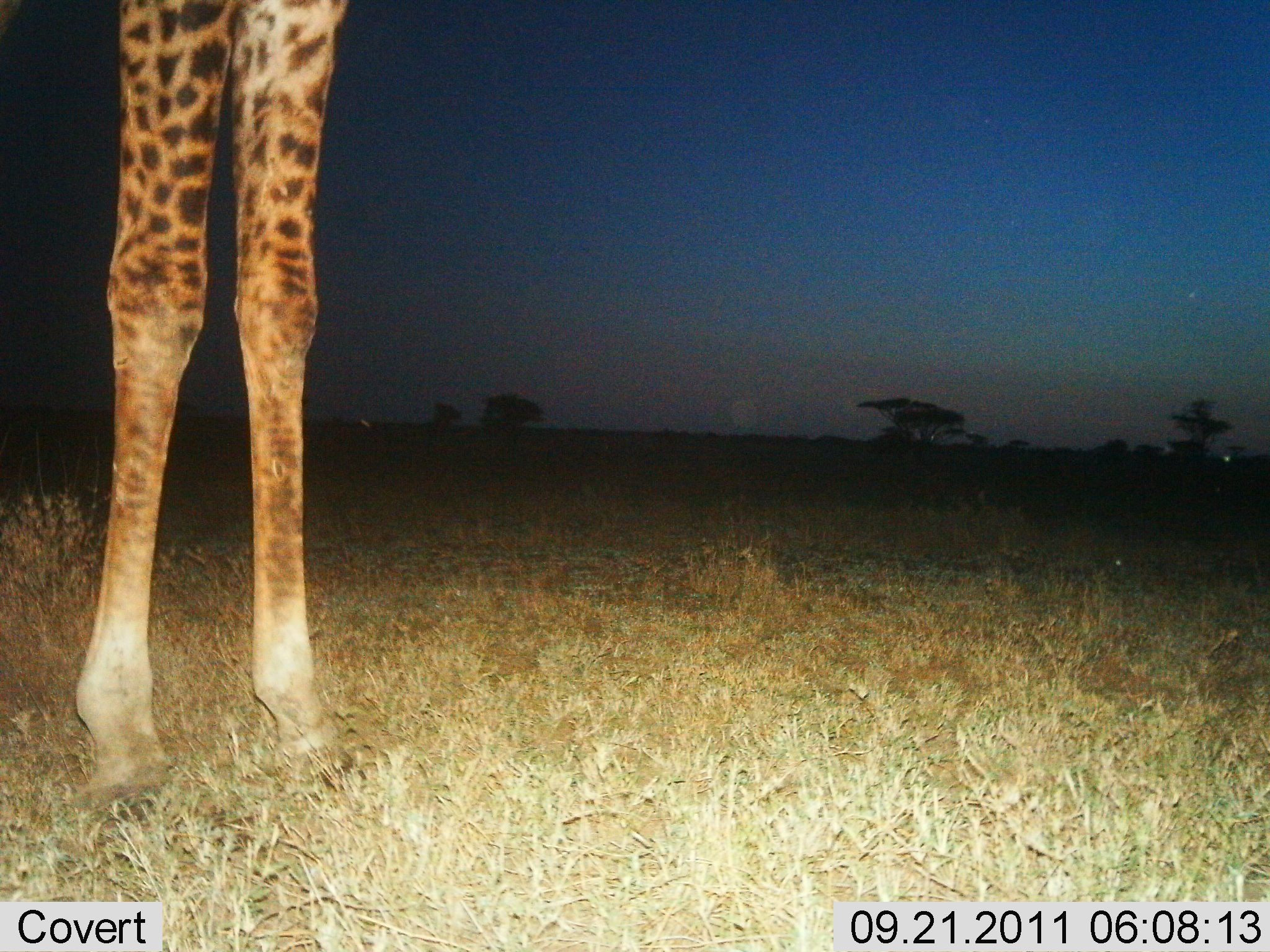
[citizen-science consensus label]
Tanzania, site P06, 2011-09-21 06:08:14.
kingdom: Animalia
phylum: Chordata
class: Mammalia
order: Artiodactyla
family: Giraffidae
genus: Giraffa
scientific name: Giraffa camelopardalis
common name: giraffe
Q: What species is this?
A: Giraffe (Giraffa camelopardalis).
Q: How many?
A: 1.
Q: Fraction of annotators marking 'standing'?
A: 100%.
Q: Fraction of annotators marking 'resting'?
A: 0%.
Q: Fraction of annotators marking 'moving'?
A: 0%.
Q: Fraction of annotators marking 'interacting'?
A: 0%.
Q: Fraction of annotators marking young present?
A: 0%.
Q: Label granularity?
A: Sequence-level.